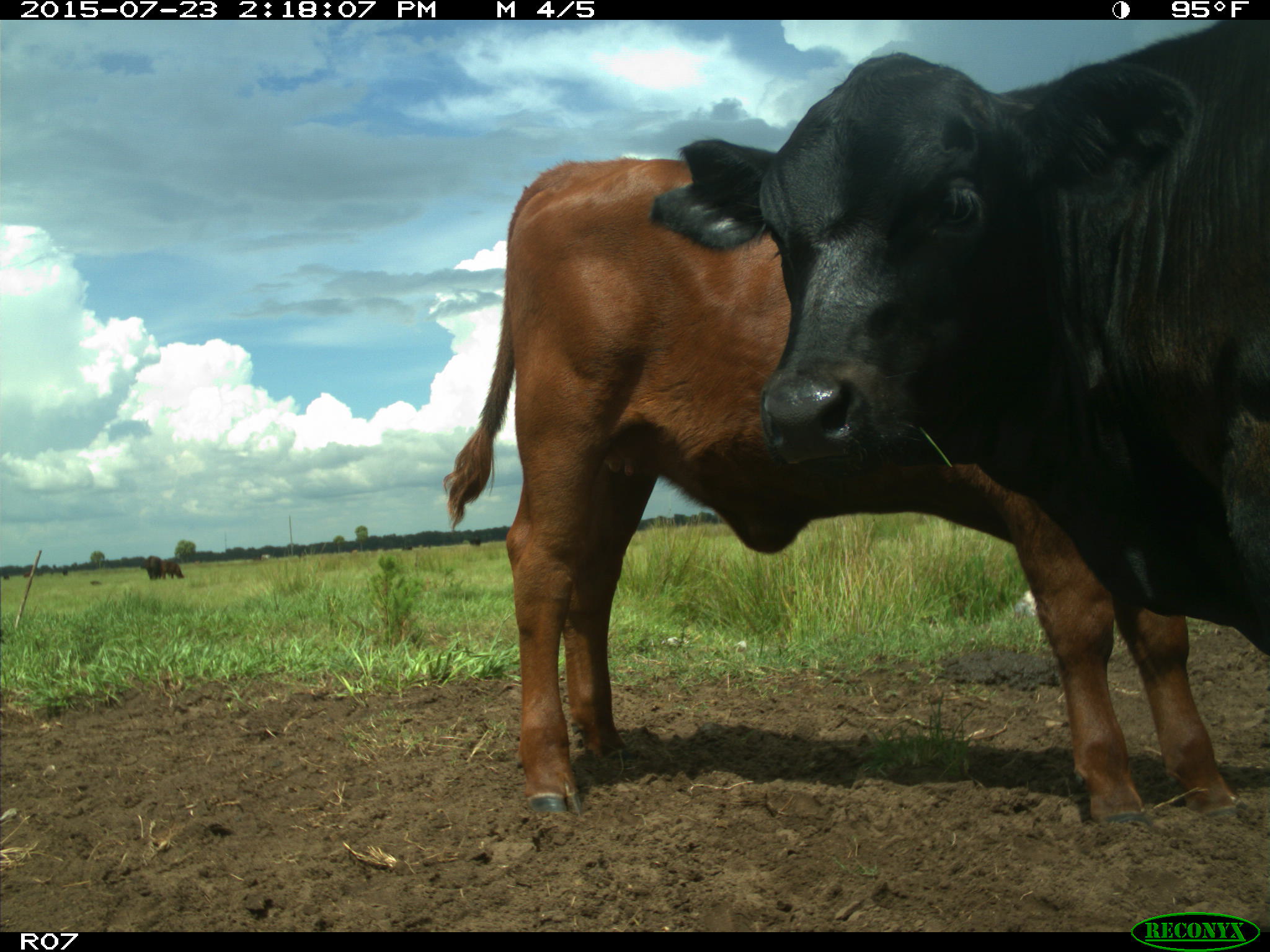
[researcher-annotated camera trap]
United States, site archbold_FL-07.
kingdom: Animalia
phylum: Chordata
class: Mammalia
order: Artiodactyla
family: Bovidae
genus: Bos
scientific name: Bos taurus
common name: domestic cow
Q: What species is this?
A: Bos taurus (domestic cow).